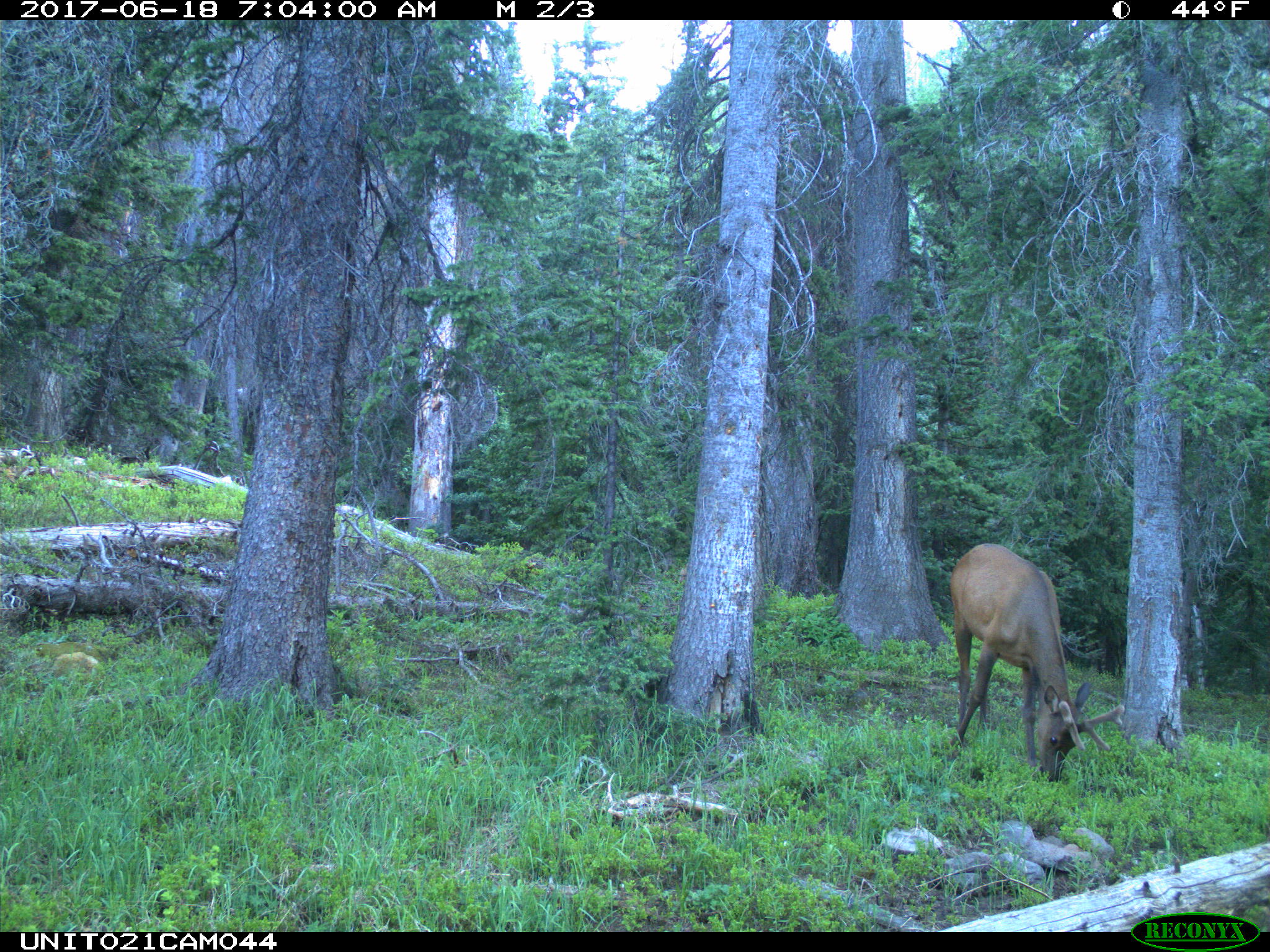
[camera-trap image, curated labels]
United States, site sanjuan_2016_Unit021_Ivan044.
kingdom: Animalia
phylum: Chordata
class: Mammalia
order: Artiodactyla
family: Cervidae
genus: Cervus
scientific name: Cervus elaphus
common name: red deer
Cervus elaphus (red deer).